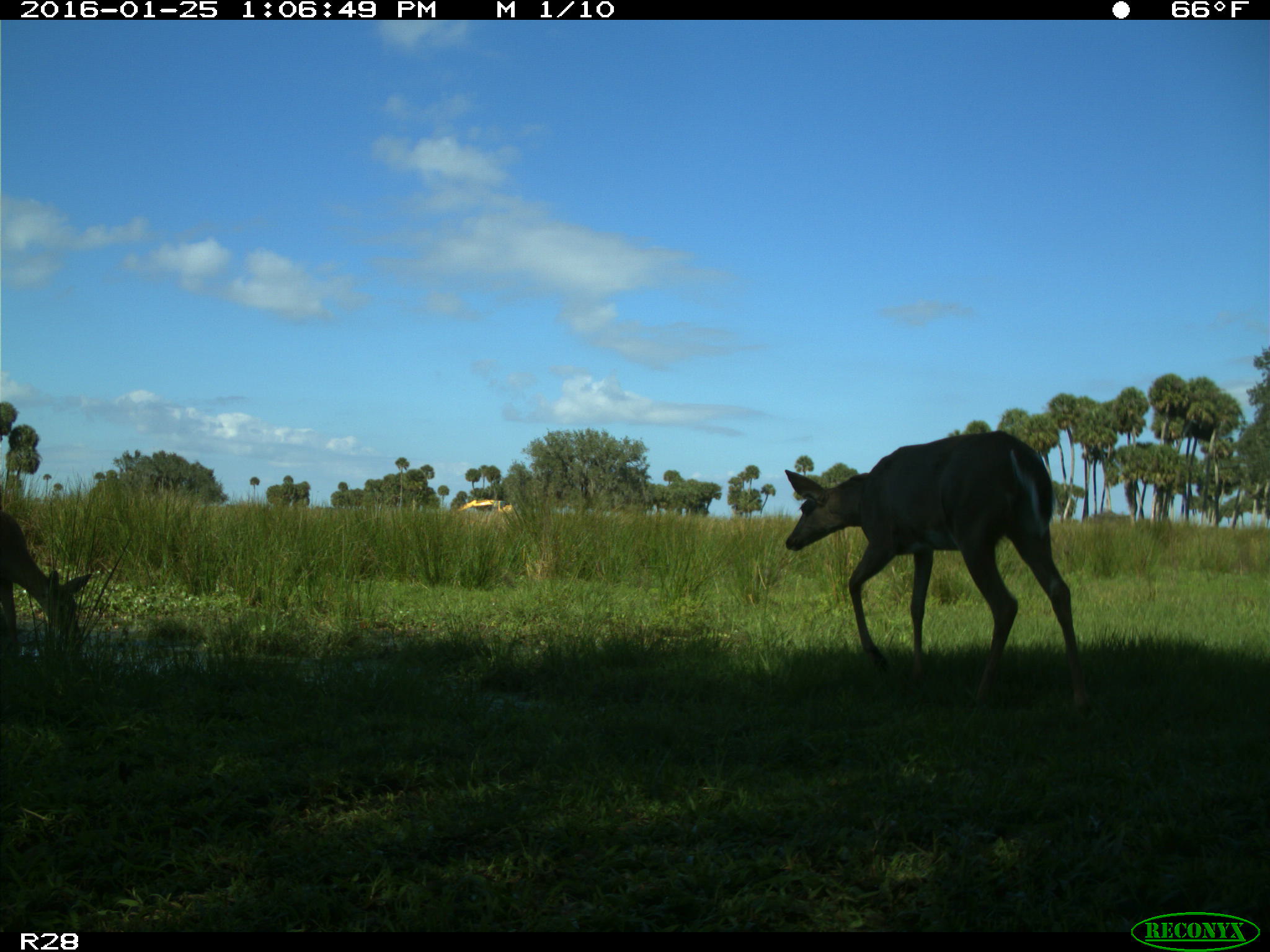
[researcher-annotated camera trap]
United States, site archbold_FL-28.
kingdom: Animalia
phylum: Chordata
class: Mammalia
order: Artiodactyla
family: Cervidae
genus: Odocoileus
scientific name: Odocoileus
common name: deer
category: unidentified deer